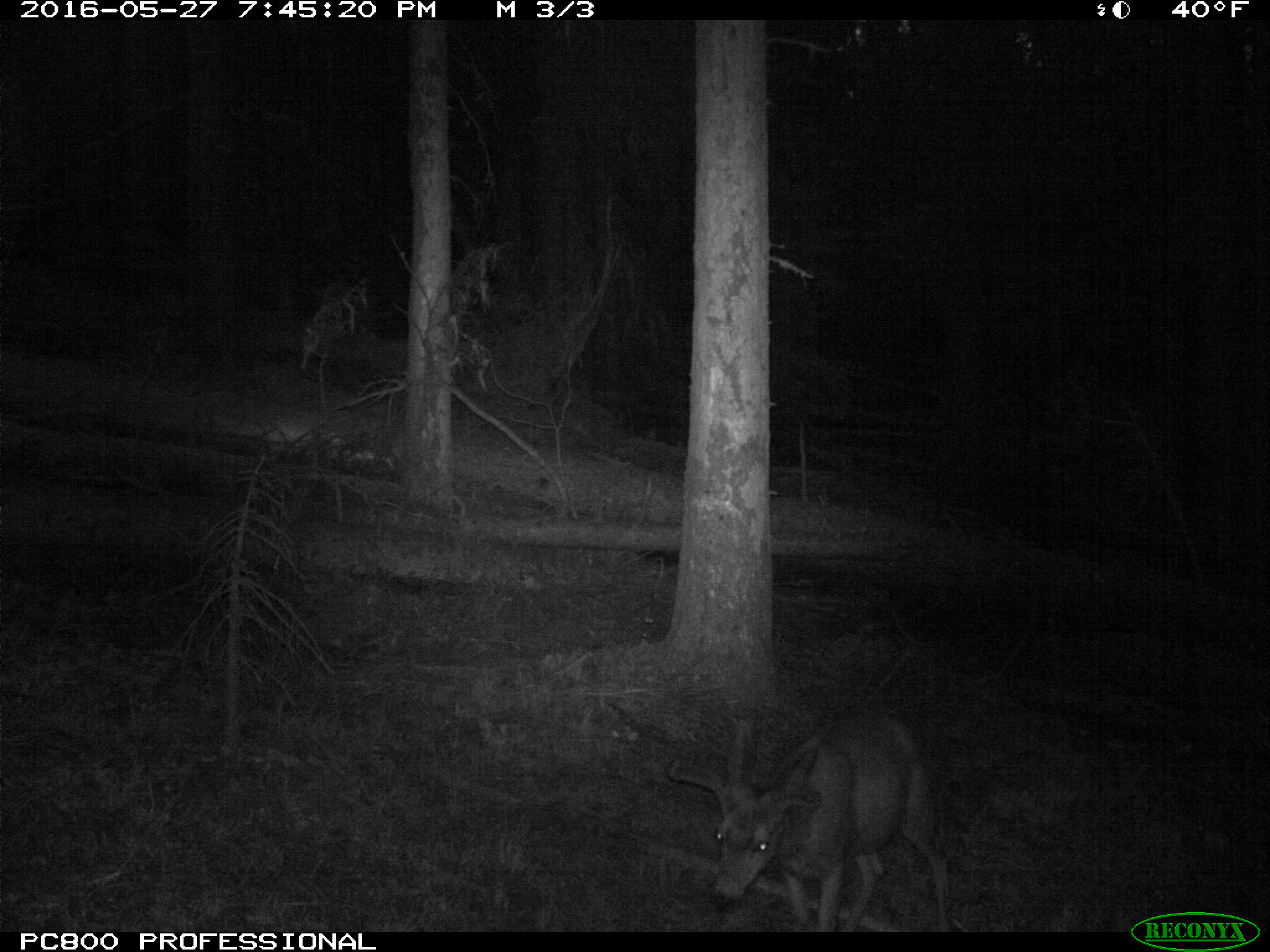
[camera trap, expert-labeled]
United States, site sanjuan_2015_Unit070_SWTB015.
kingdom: Animalia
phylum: Chordata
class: Mammalia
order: Artiodactyla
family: Cervidae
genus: Odocoileus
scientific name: Odocoileus hemionus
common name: mule deer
Odocoileus hemionus (mule deer).